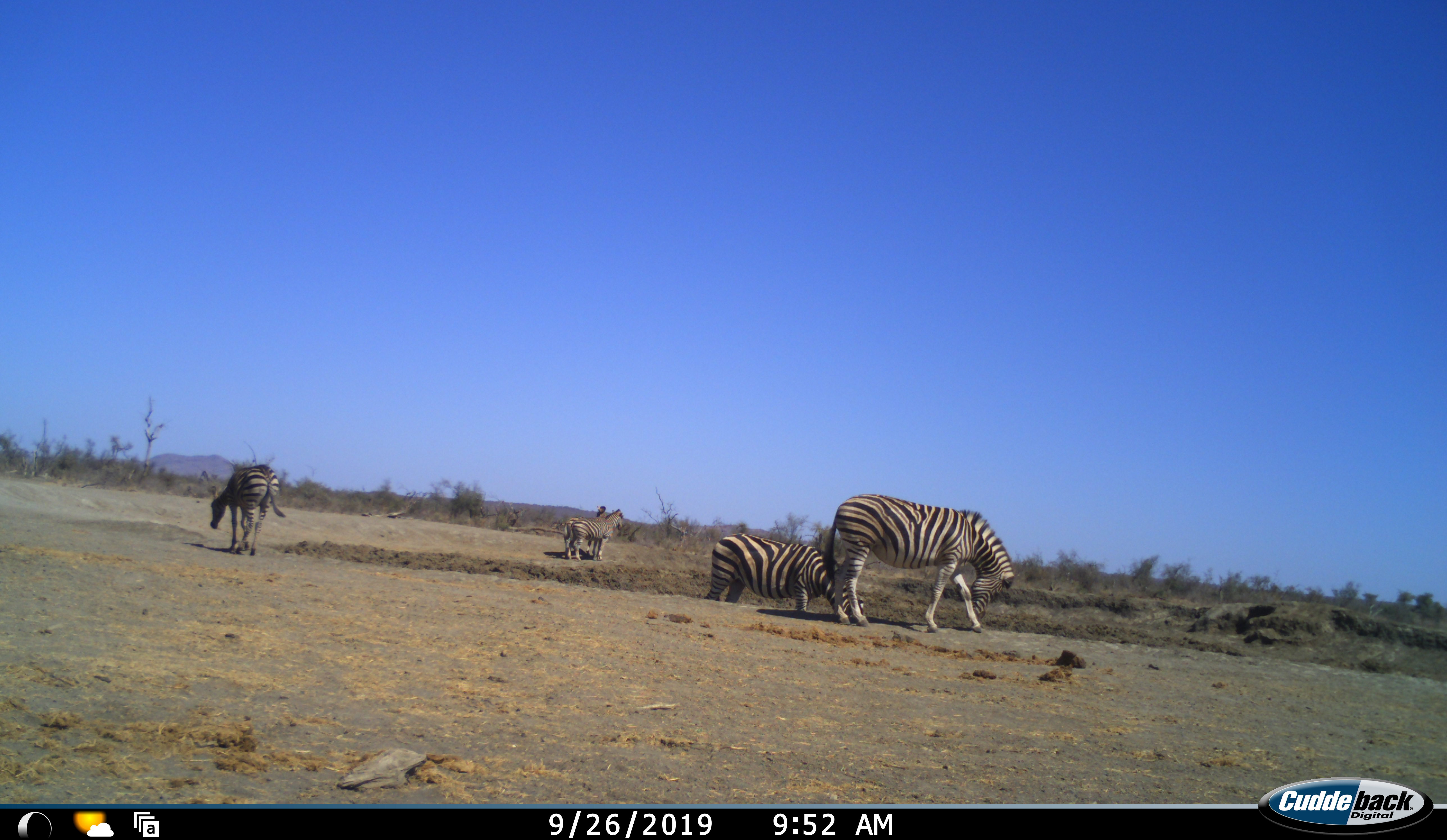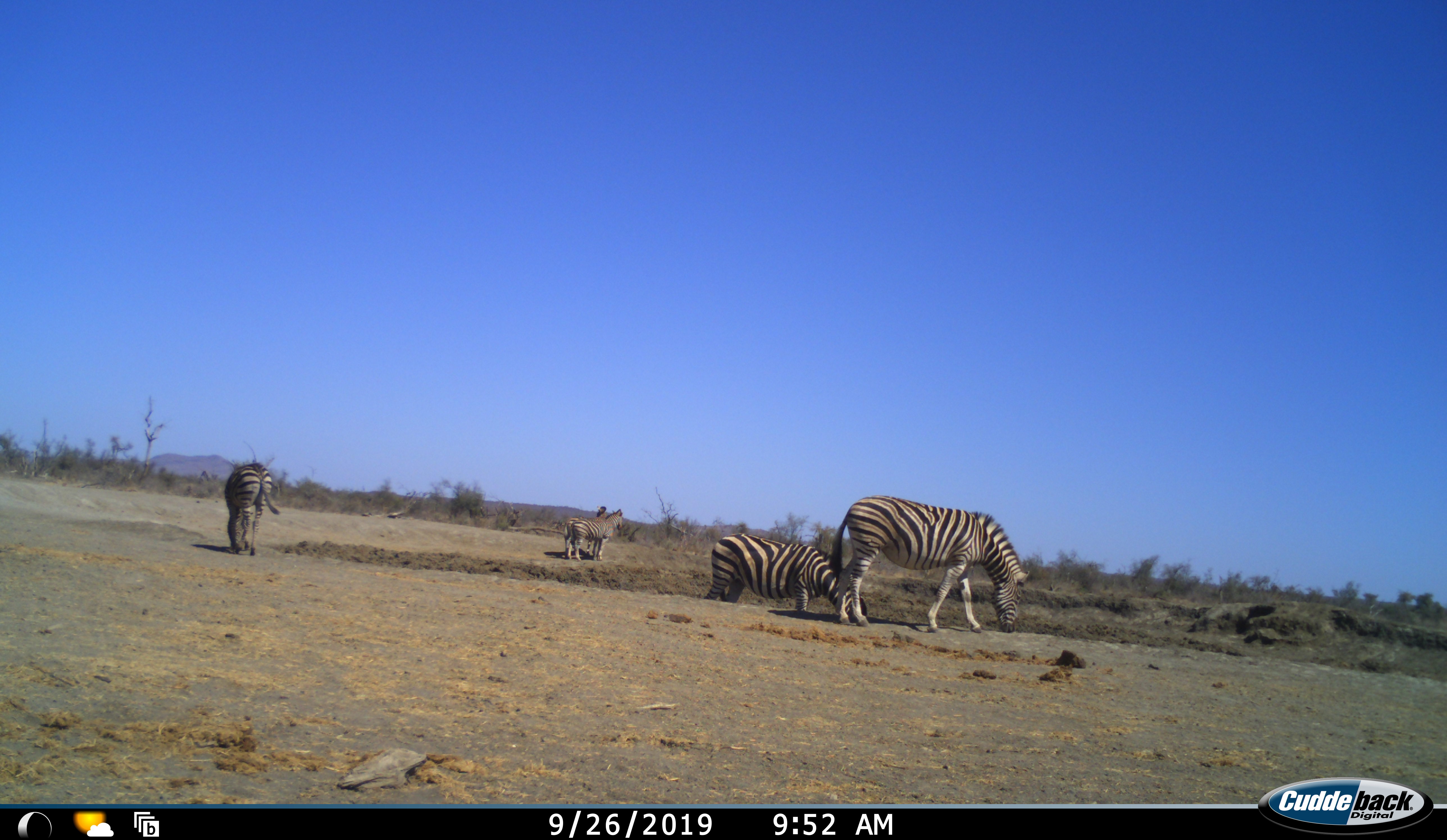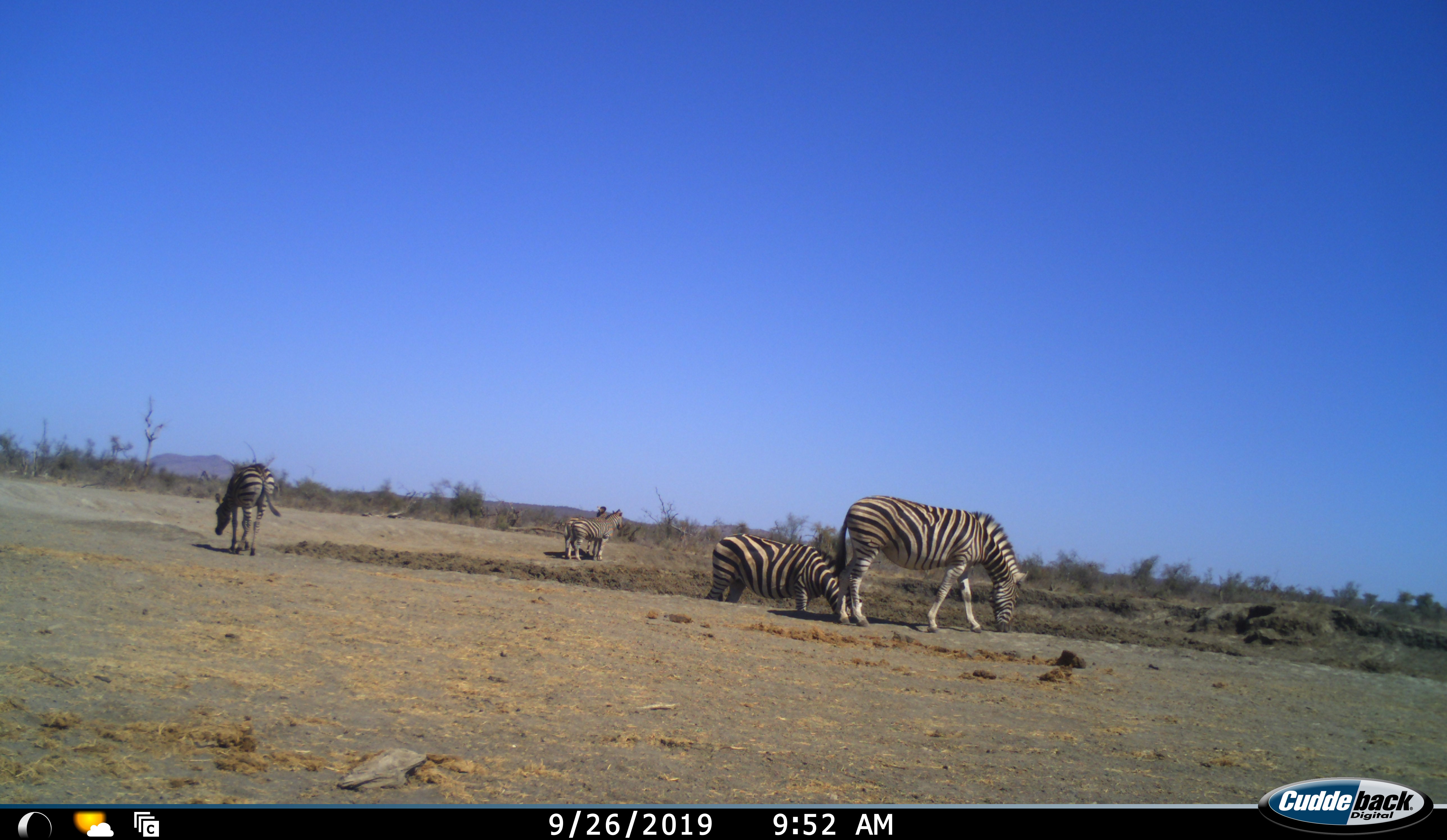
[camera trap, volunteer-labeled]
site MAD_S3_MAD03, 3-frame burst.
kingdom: Animalia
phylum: Chordata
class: Mammalia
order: Perissodactyla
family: Equidae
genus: Equus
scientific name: Equus quagga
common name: plains zebra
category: zebraplains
Zebraplains (plains zebra) (Equus quagga), count 5. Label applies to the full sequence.